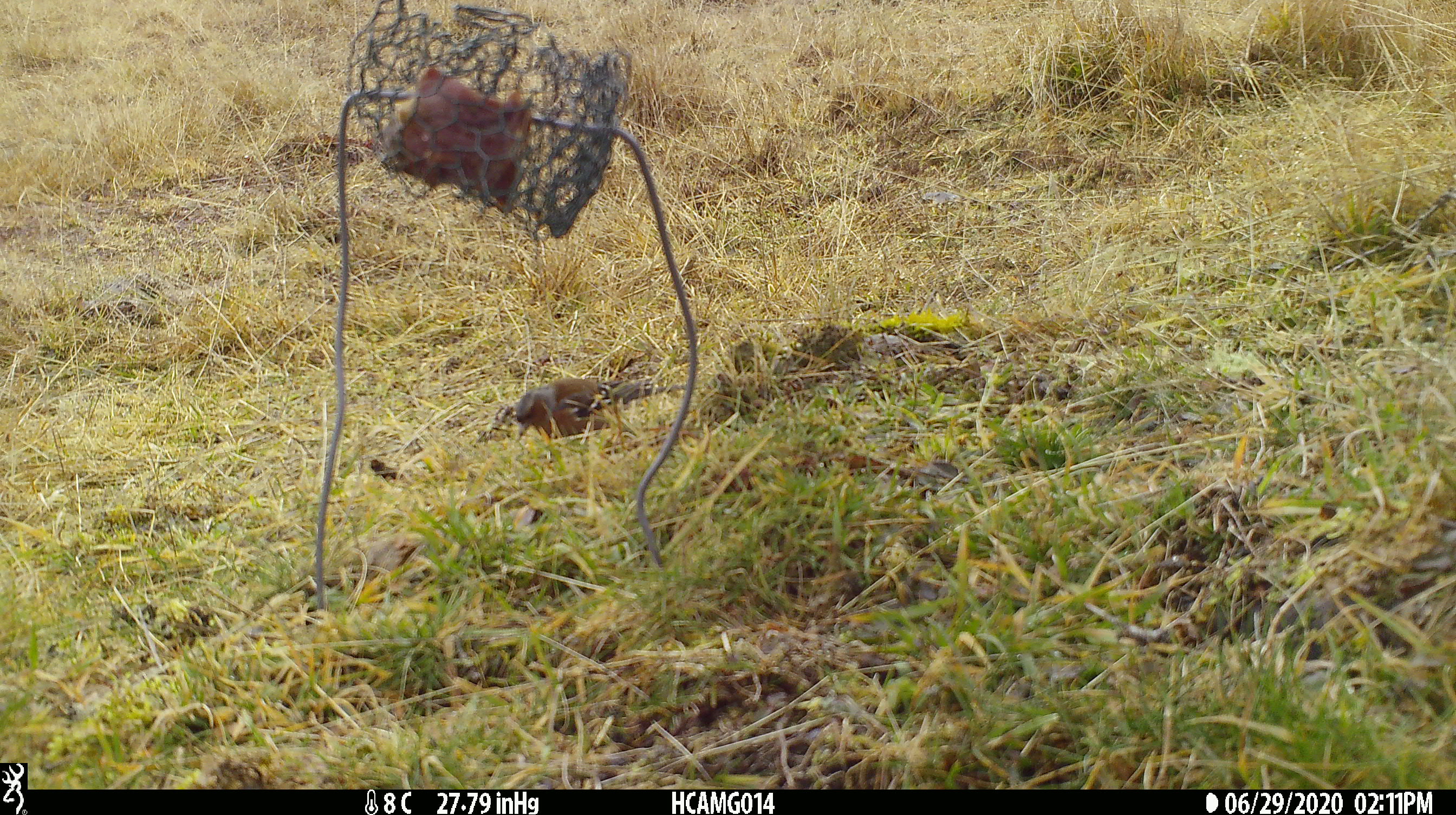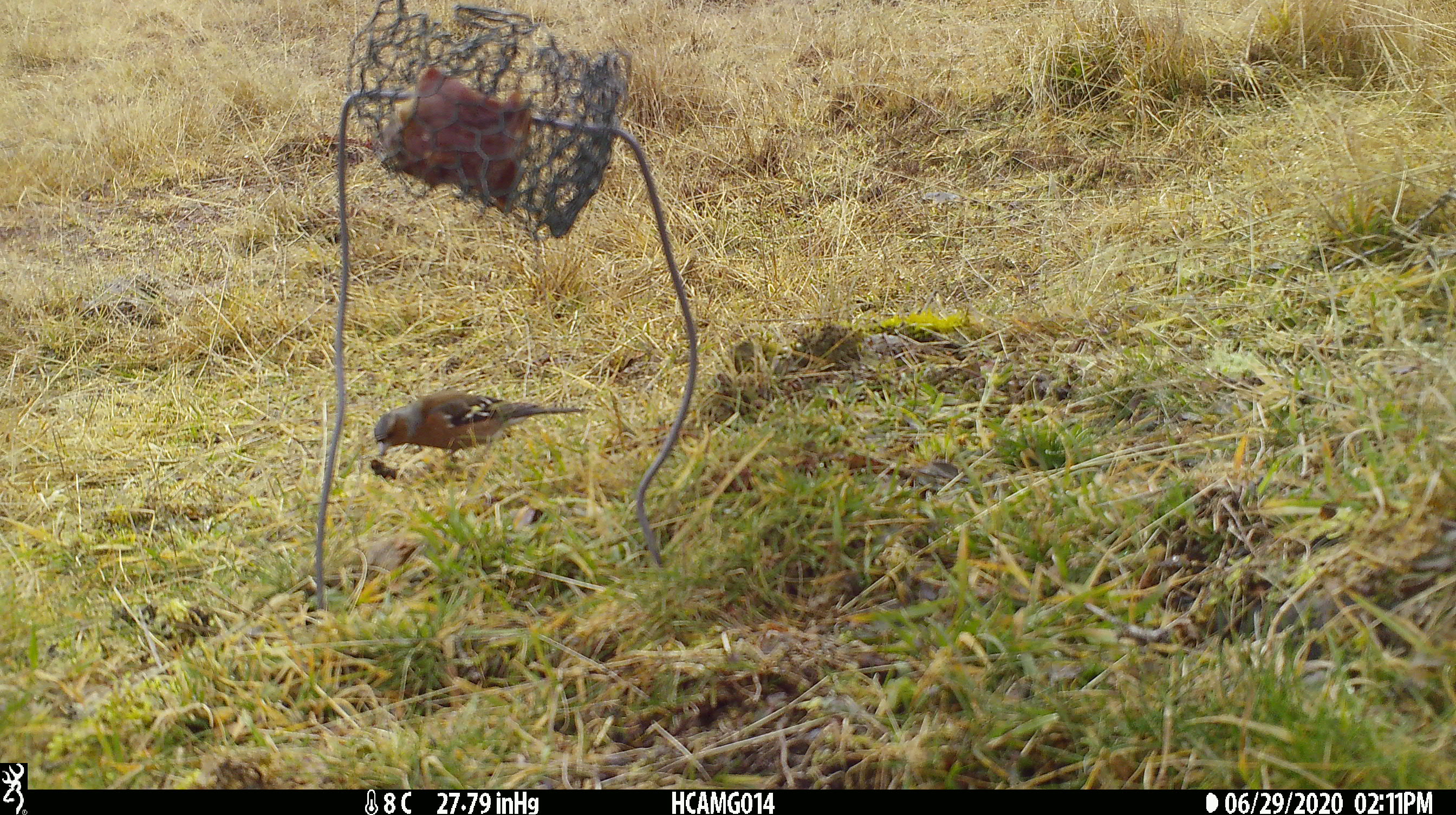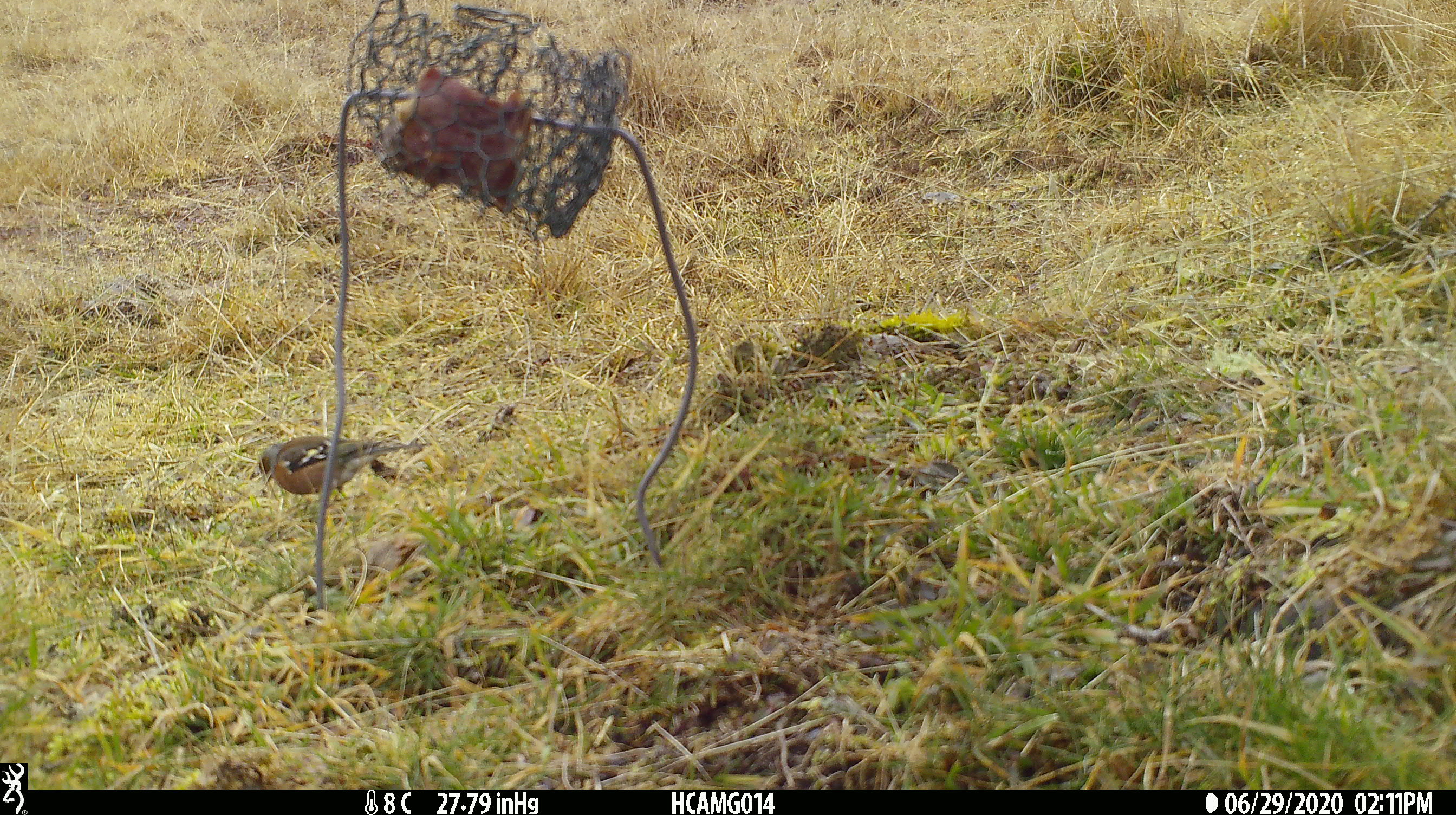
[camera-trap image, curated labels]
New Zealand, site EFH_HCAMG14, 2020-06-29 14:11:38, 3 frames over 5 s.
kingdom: Animalia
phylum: Chordata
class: Aves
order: Passeriformes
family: Fringillidae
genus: Fringilla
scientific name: Fringilla coelebs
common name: common chaffinch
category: chaffinch